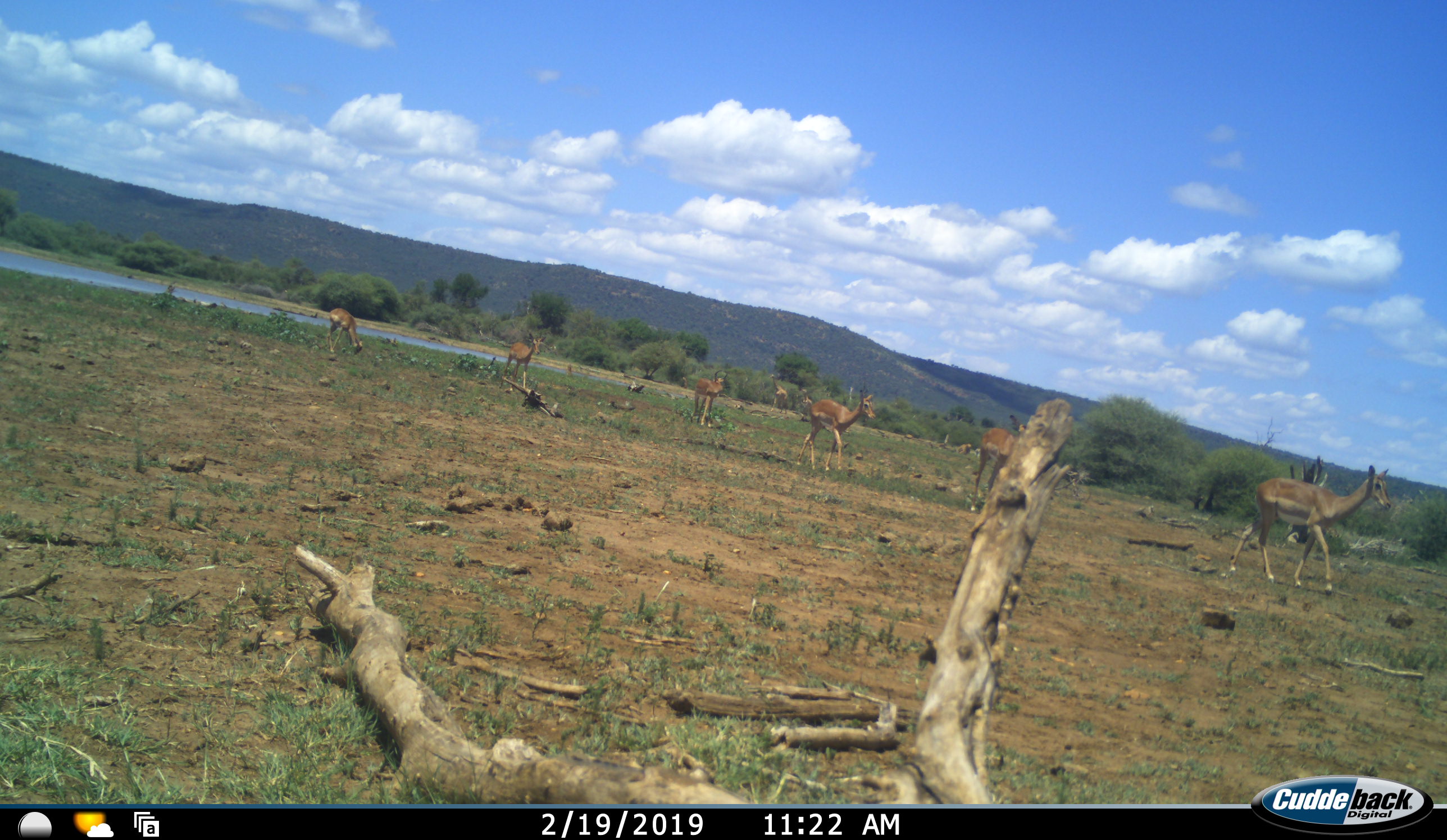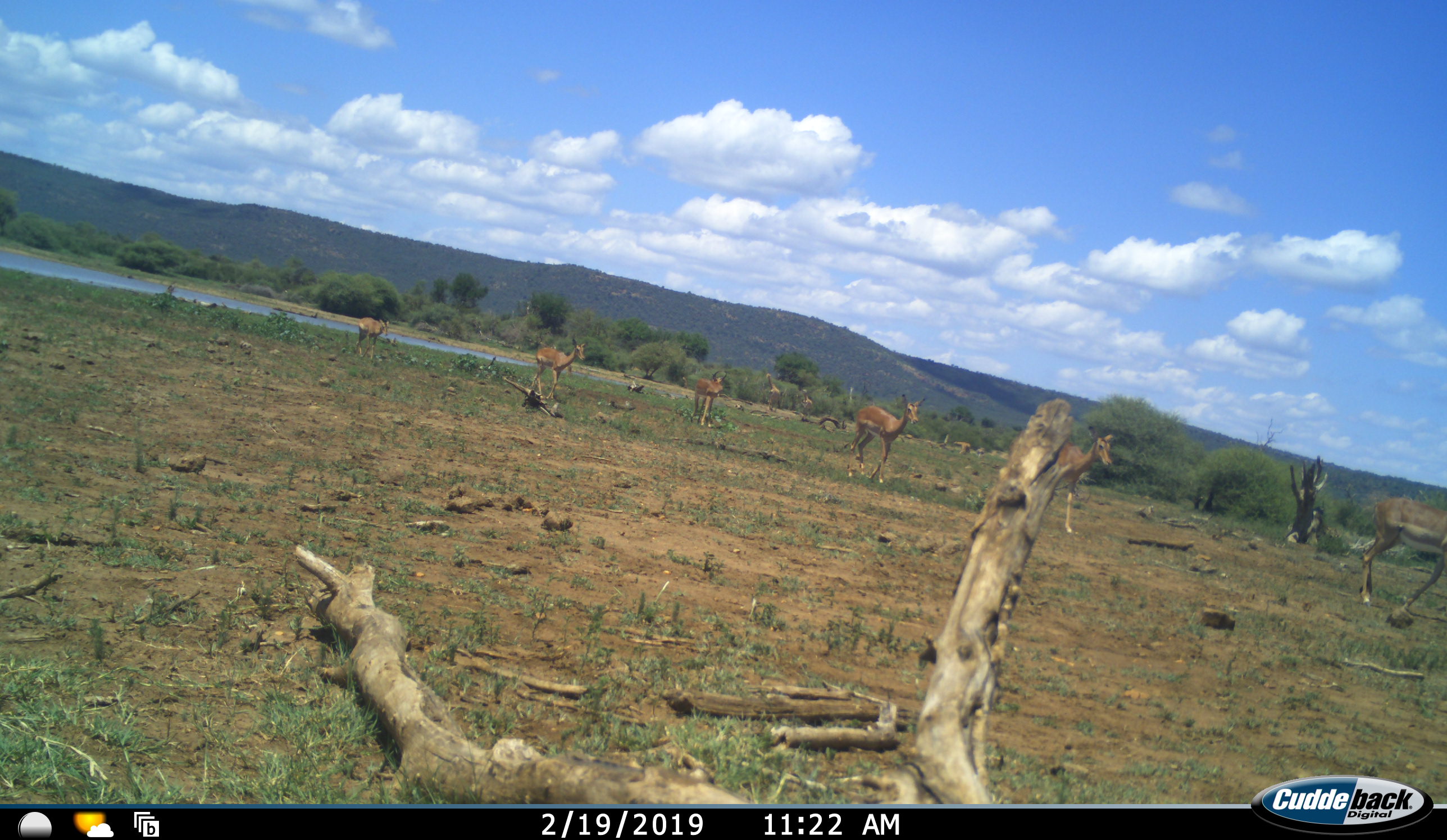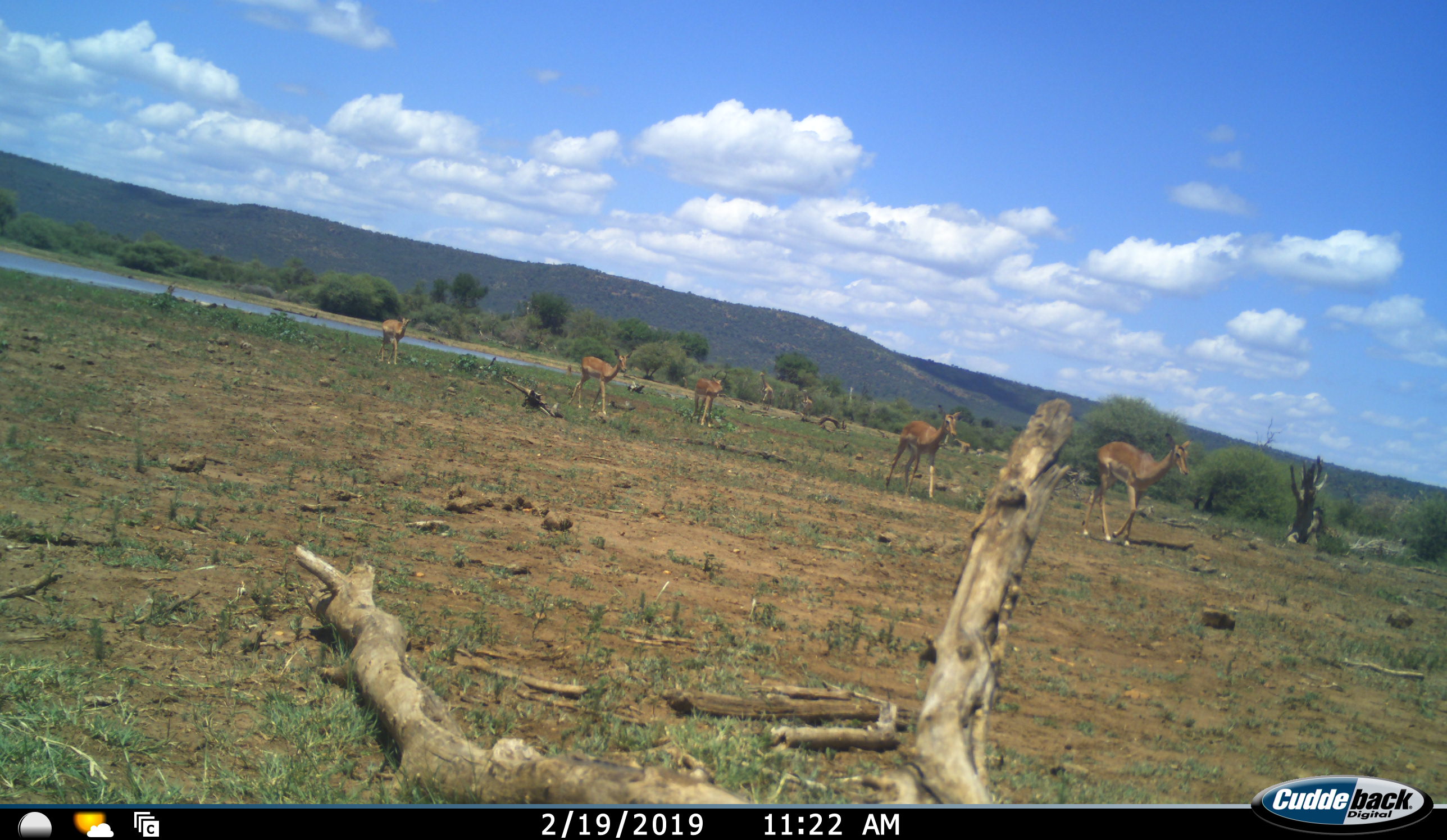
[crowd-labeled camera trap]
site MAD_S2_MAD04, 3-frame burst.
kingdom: Animalia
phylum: Chordata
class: Mammalia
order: Artiodactyla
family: Bovidae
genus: Aepyceros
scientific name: Aepyceros melampus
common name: impala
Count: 8.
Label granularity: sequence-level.